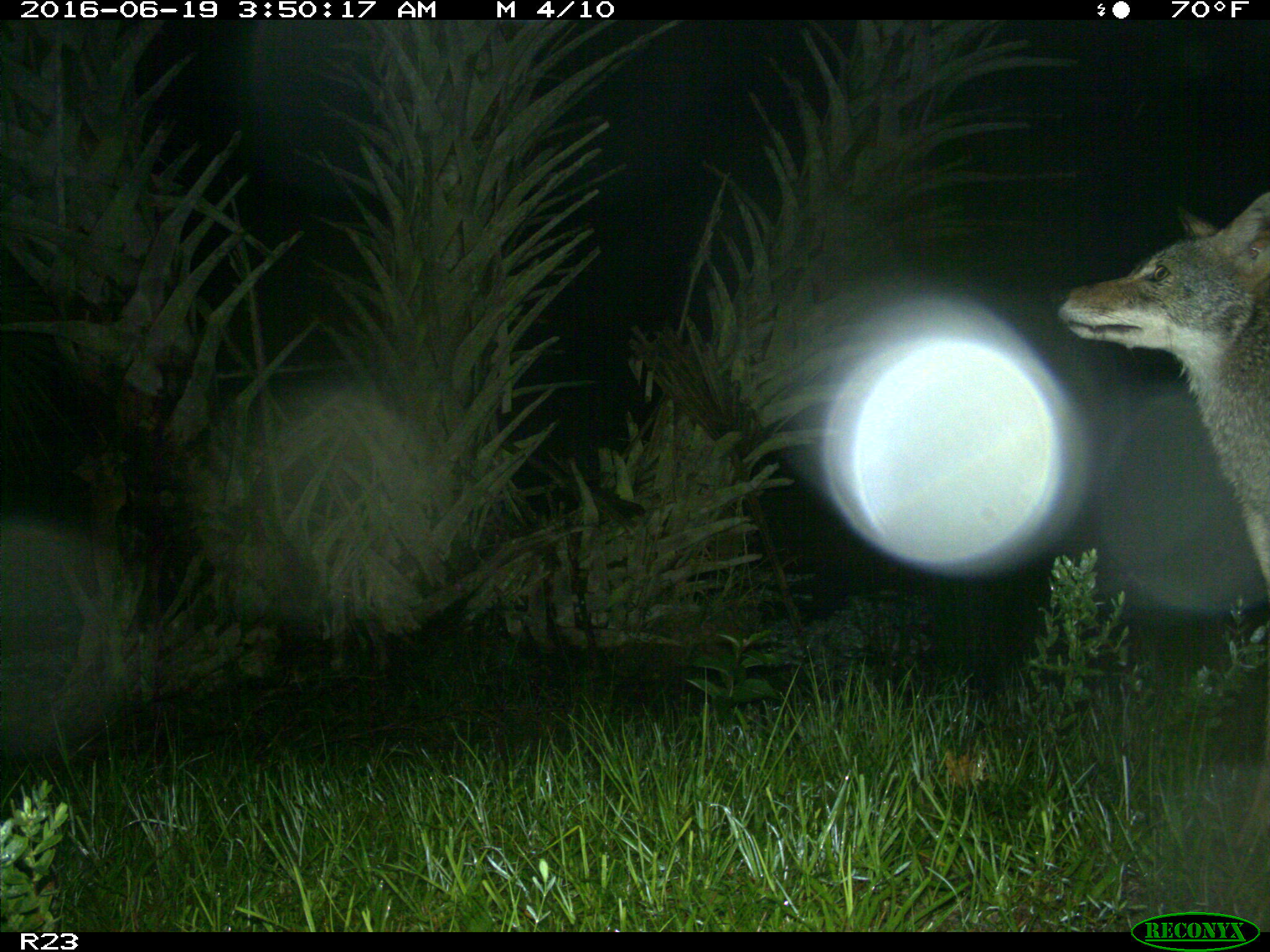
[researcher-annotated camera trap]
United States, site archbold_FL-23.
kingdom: Animalia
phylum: Chordata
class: Mammalia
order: Carnivora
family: Canidae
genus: Canis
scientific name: Canis latrans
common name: coyote